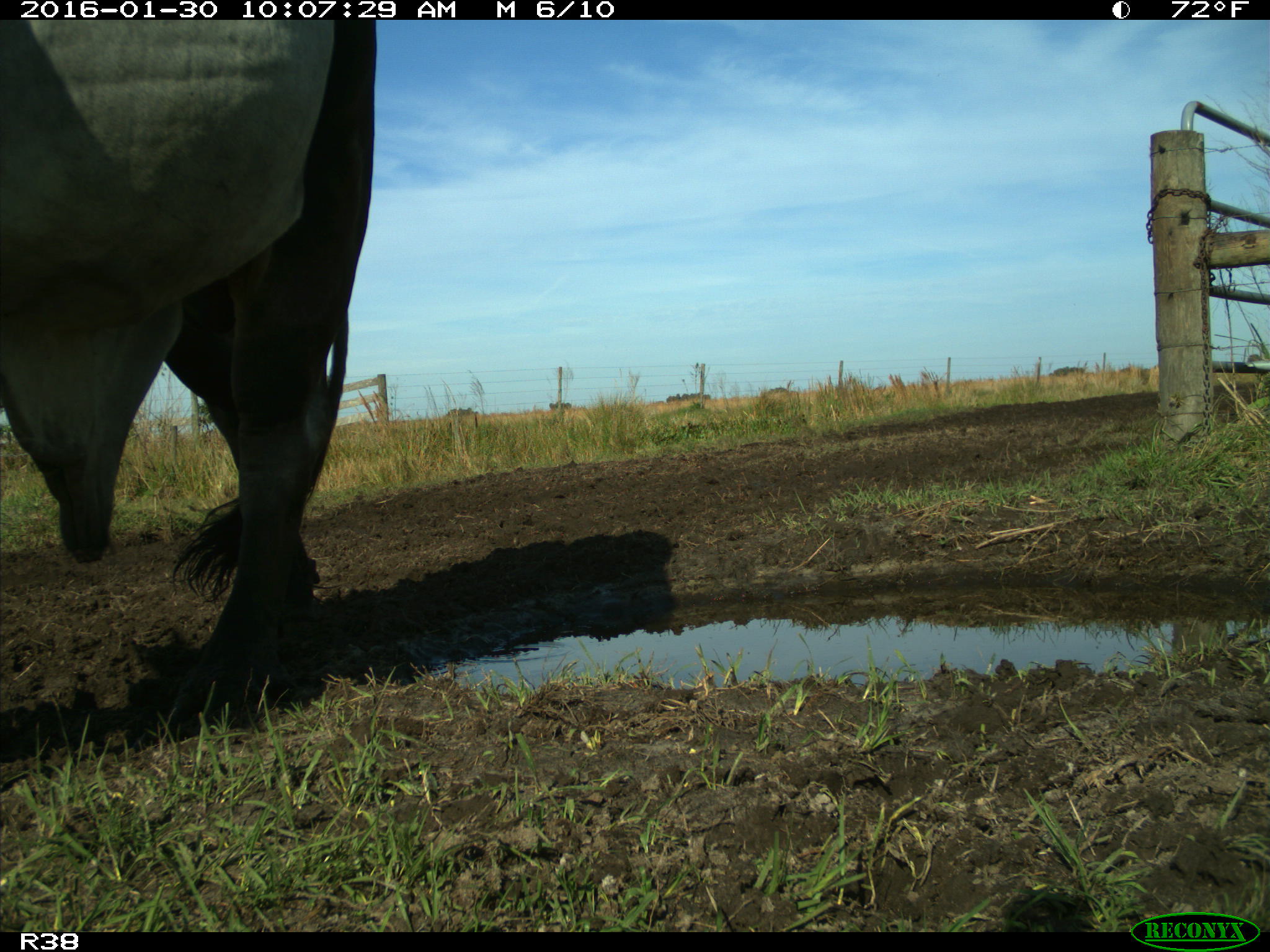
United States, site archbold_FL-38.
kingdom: Animalia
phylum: Chordata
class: Mammalia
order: Artiodactyla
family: Bovidae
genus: Bos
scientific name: Bos taurus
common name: domestic cow